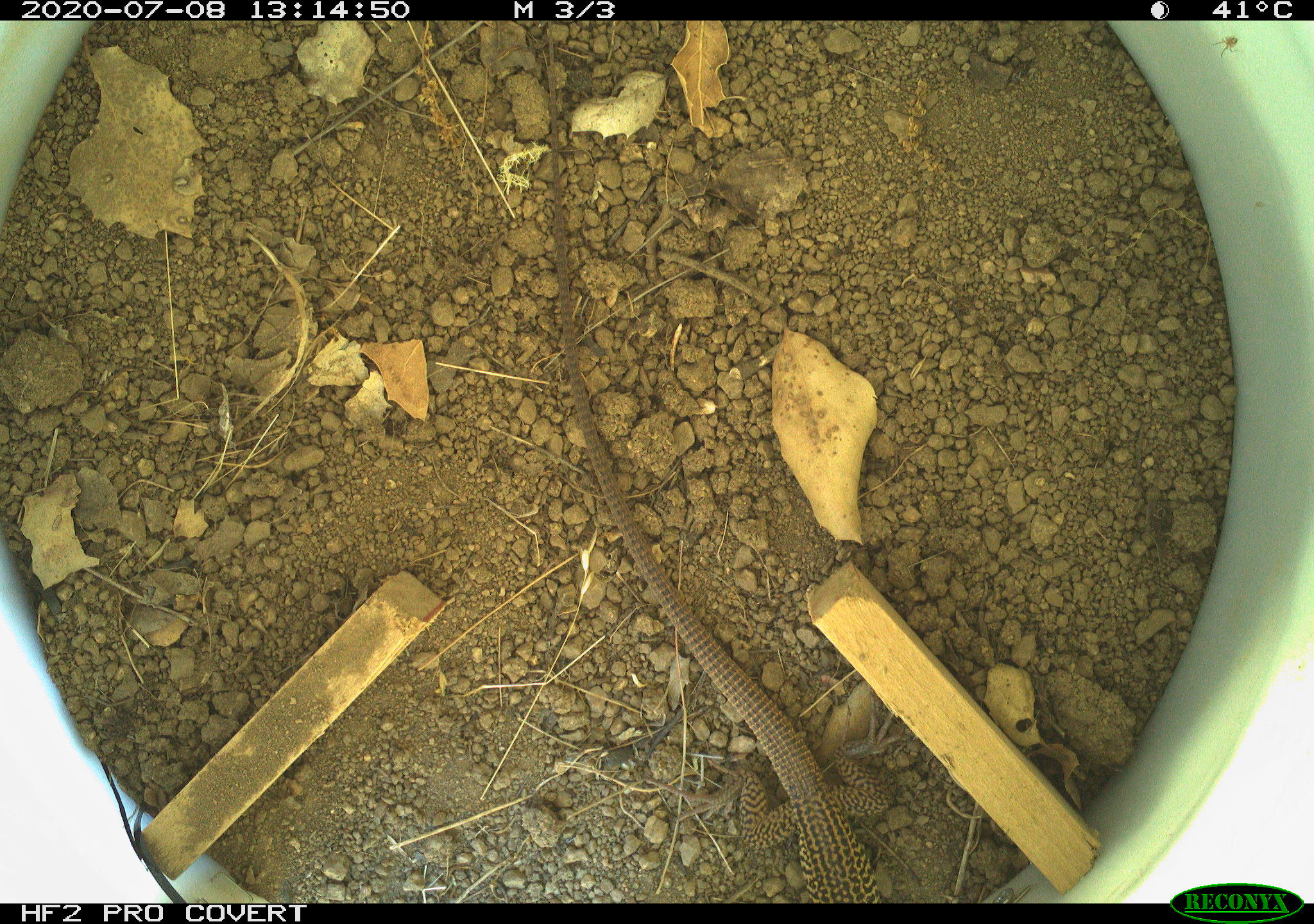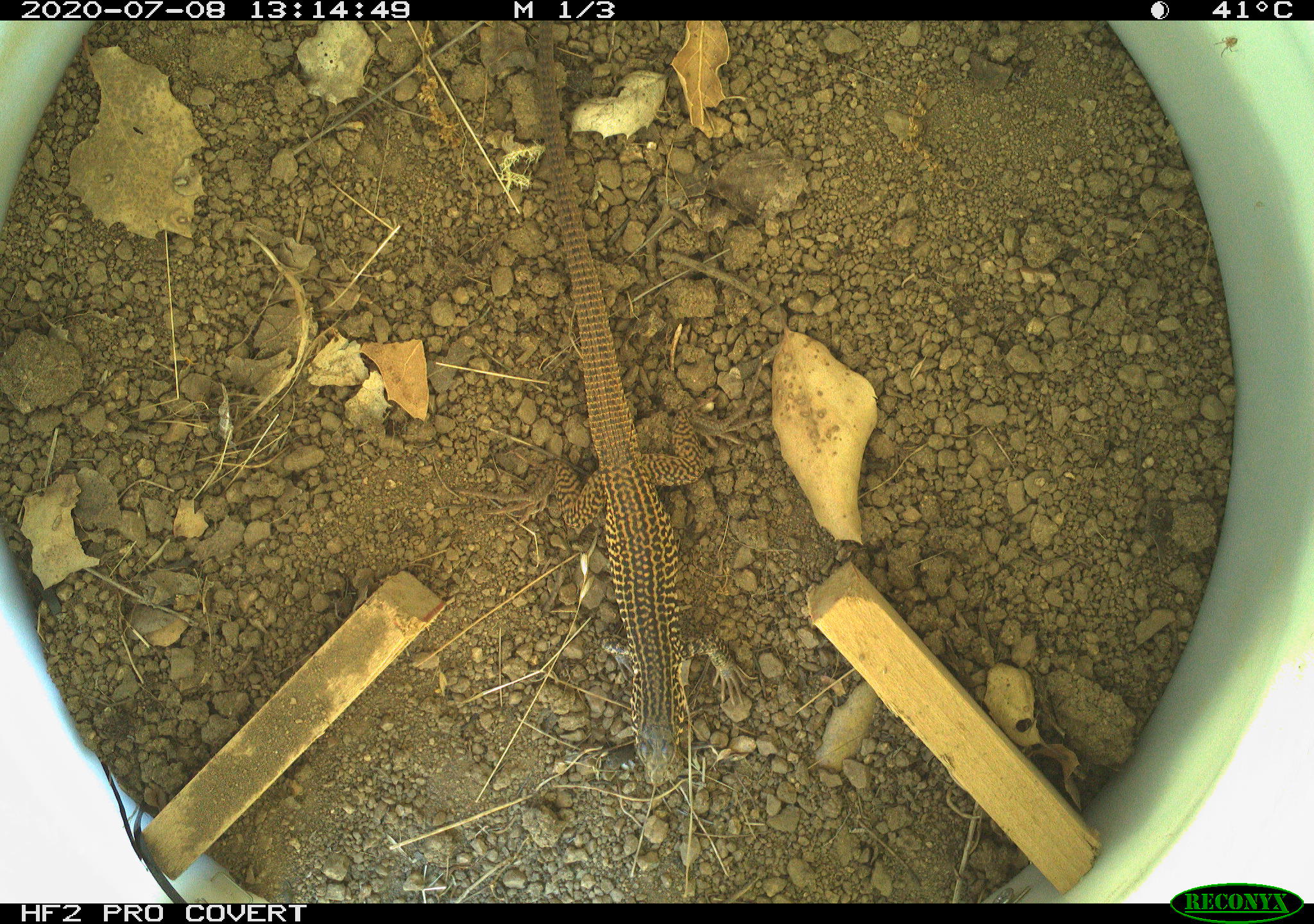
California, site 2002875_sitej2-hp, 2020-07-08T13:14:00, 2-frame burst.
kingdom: Animalia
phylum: Chordata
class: Reptilia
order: Squamata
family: Teiidae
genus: Aspidoscelis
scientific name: Aspidoscelis tigris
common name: western whiptail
Western whiptail (Aspidoscelis tigris).